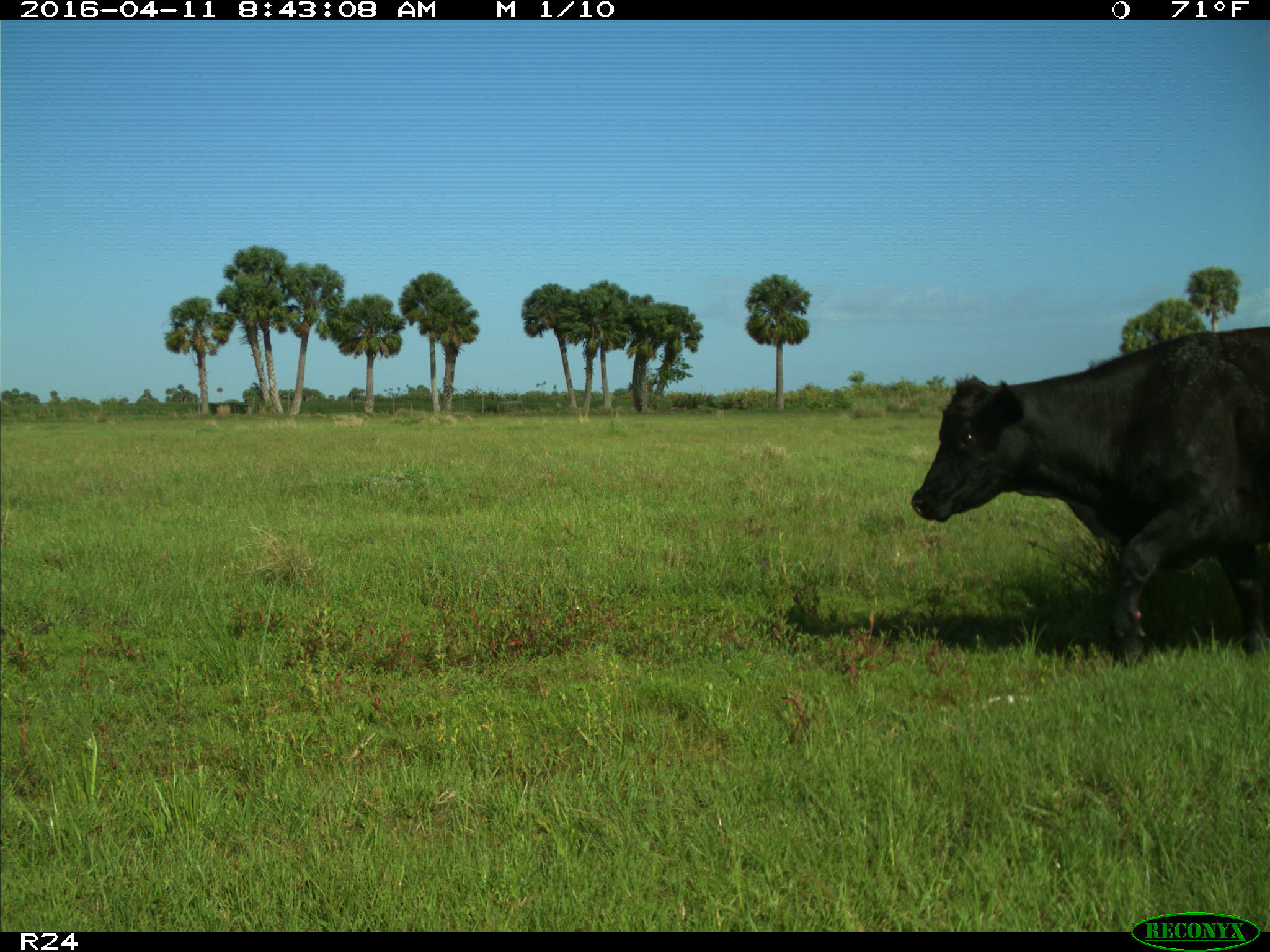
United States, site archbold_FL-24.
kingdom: Animalia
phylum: Chordata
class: Mammalia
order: Artiodactyla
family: Bovidae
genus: Bos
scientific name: Bos taurus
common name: domestic cow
Bos taurus (domestic cow).